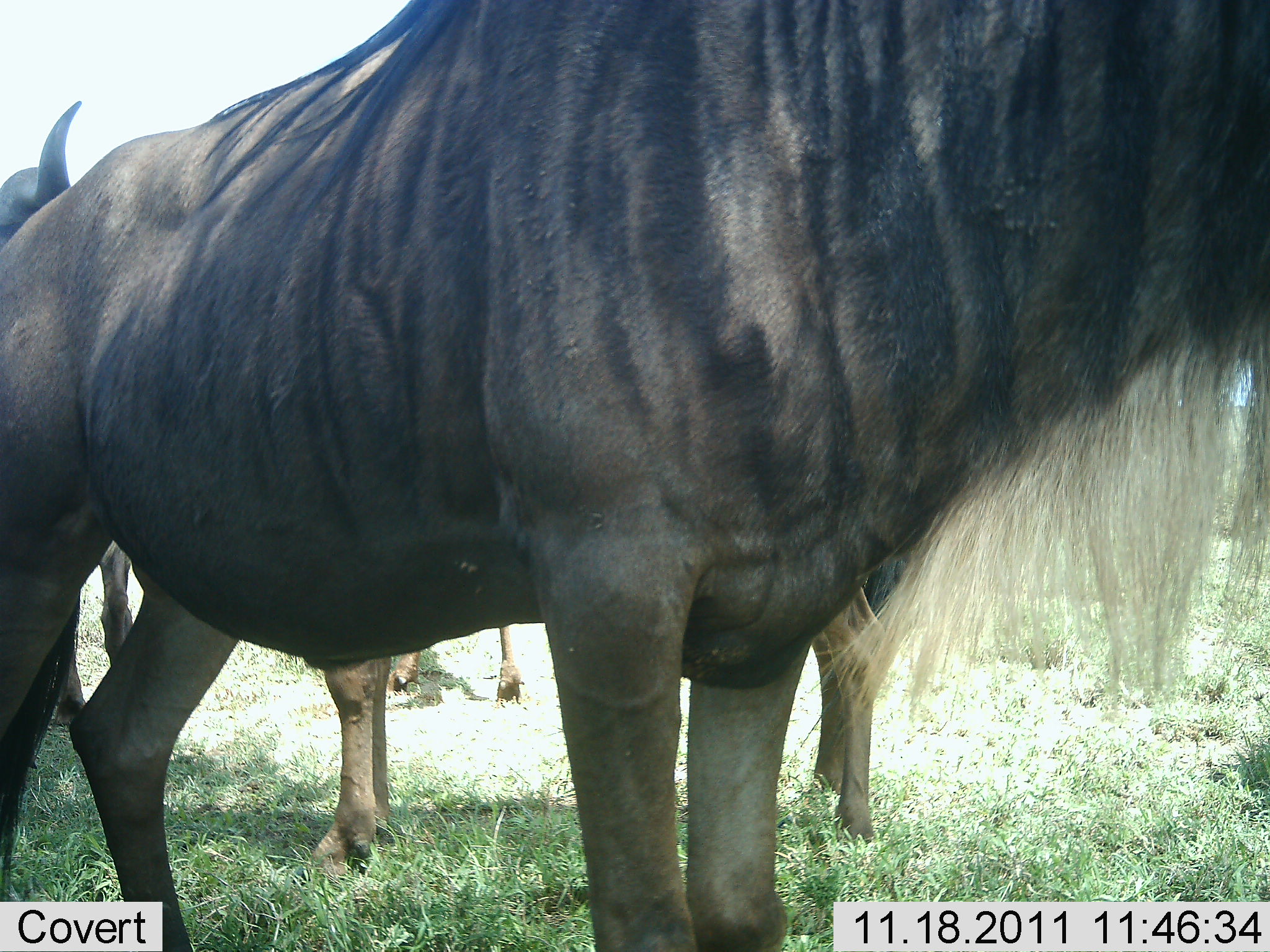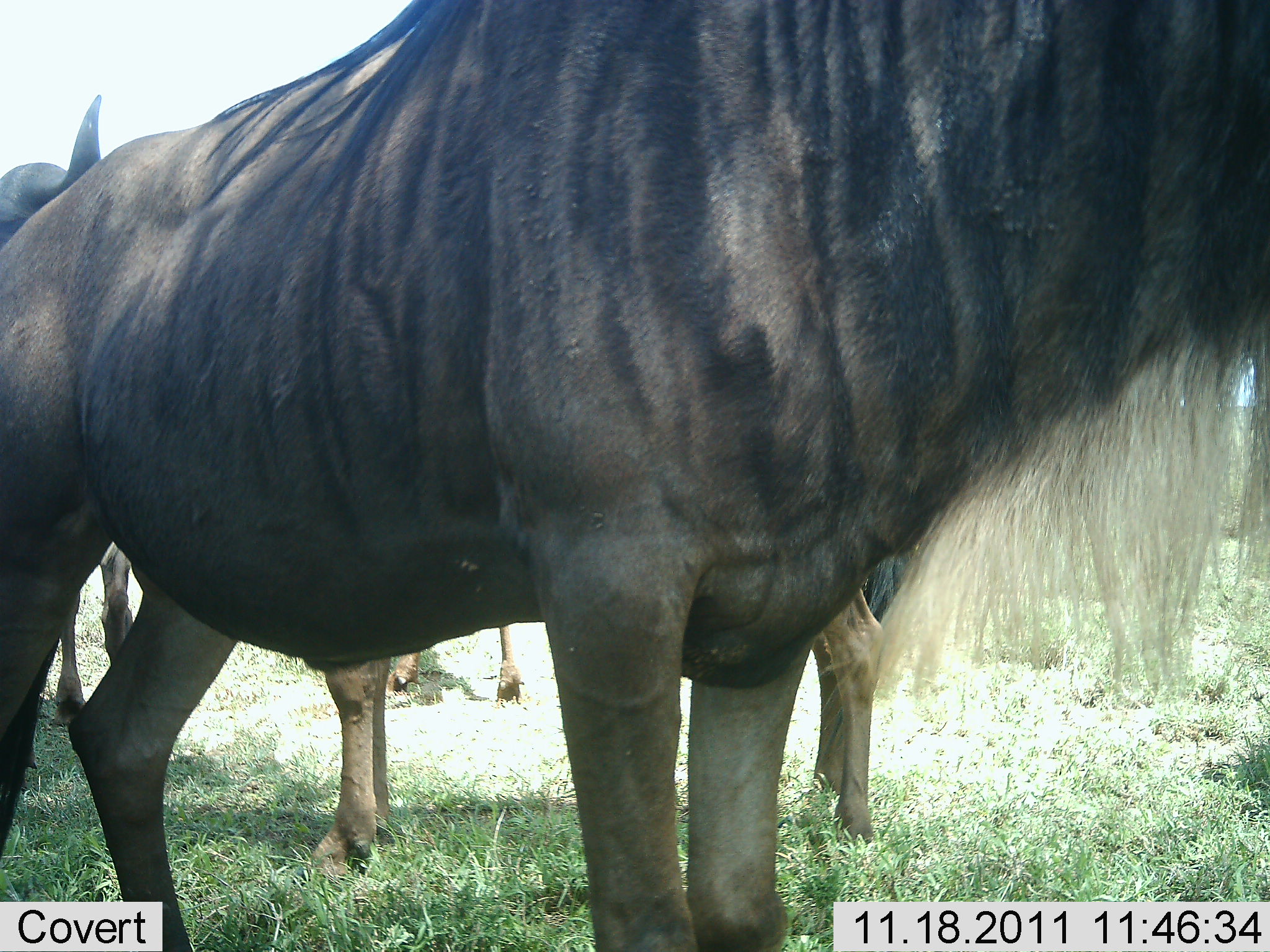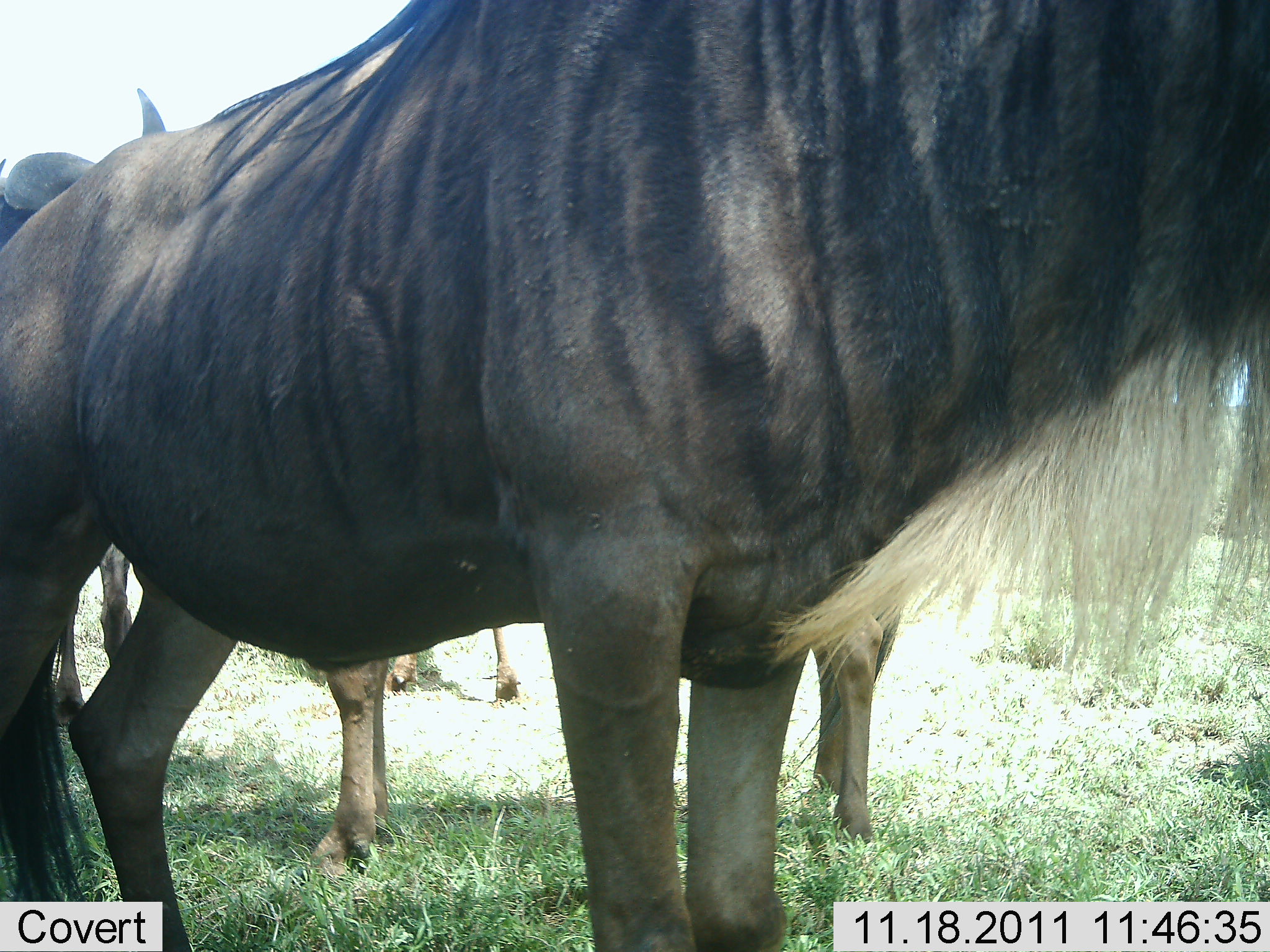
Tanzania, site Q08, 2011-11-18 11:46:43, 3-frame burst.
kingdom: Animalia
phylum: Chordata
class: Mammalia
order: Artiodactyla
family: Bovidae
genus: Connochaetes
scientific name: Connochaetes taurinus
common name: blue wildebeest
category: wildebeest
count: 3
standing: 100%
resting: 0%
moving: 0%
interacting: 0%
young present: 0%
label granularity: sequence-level